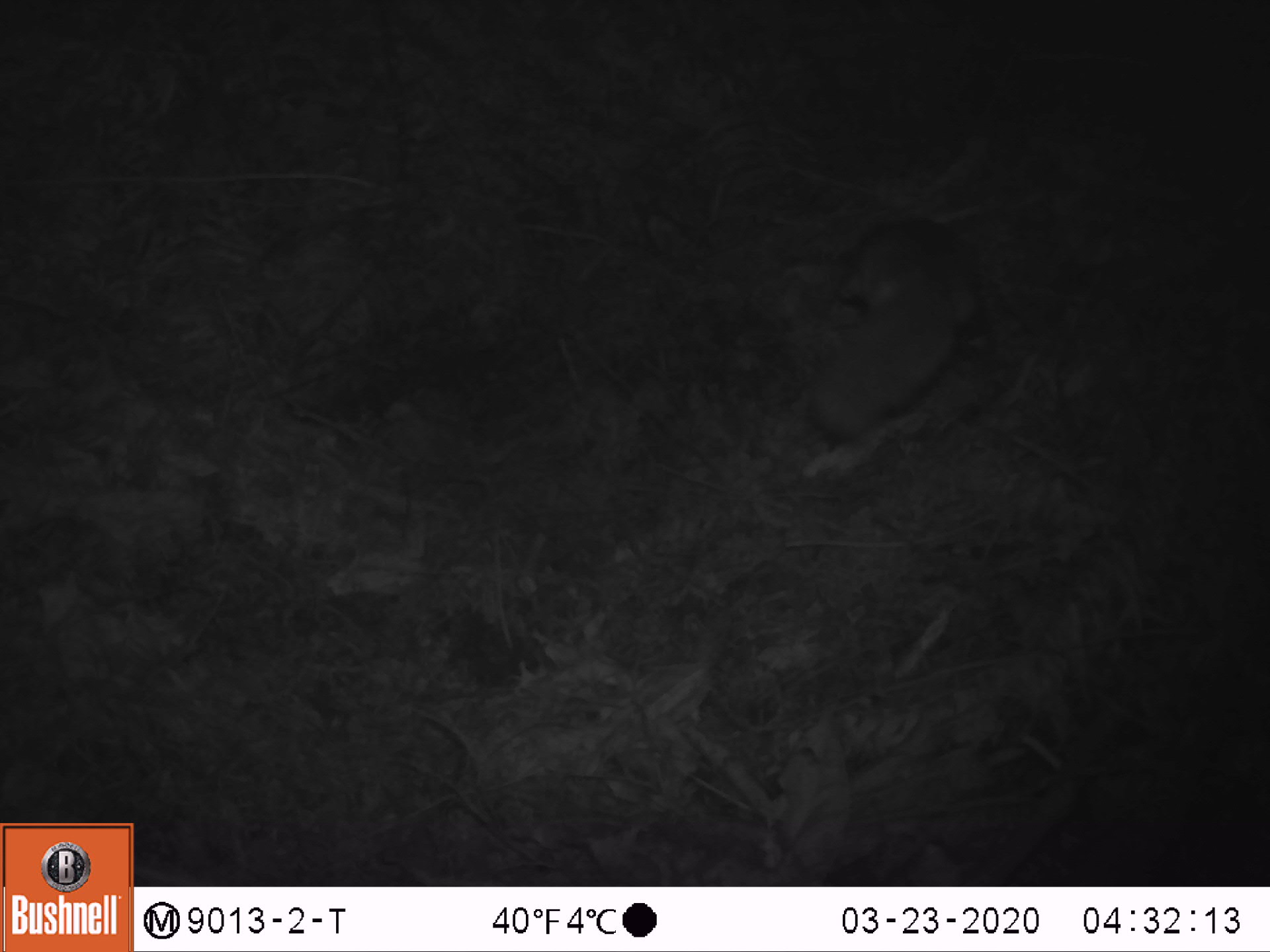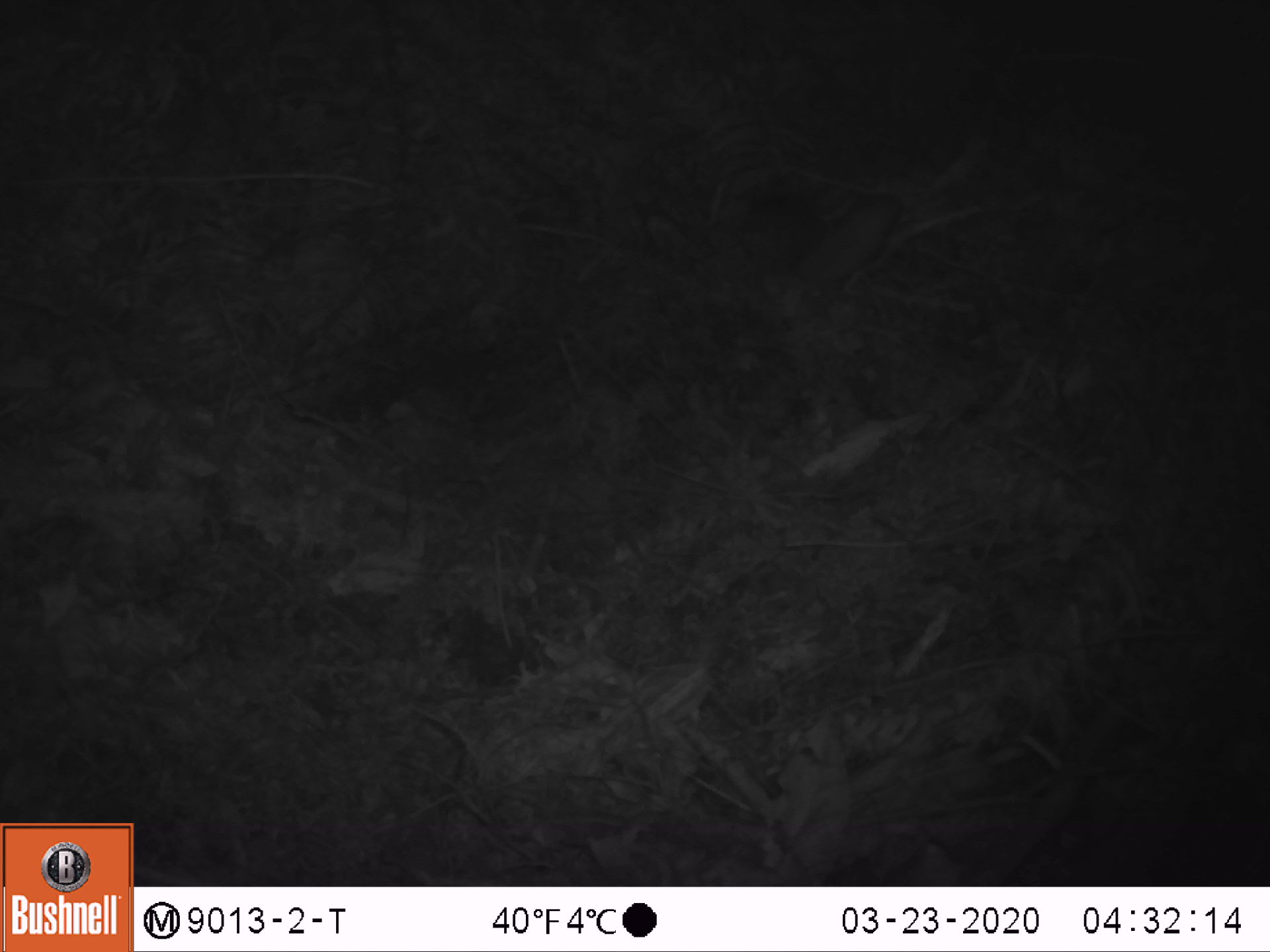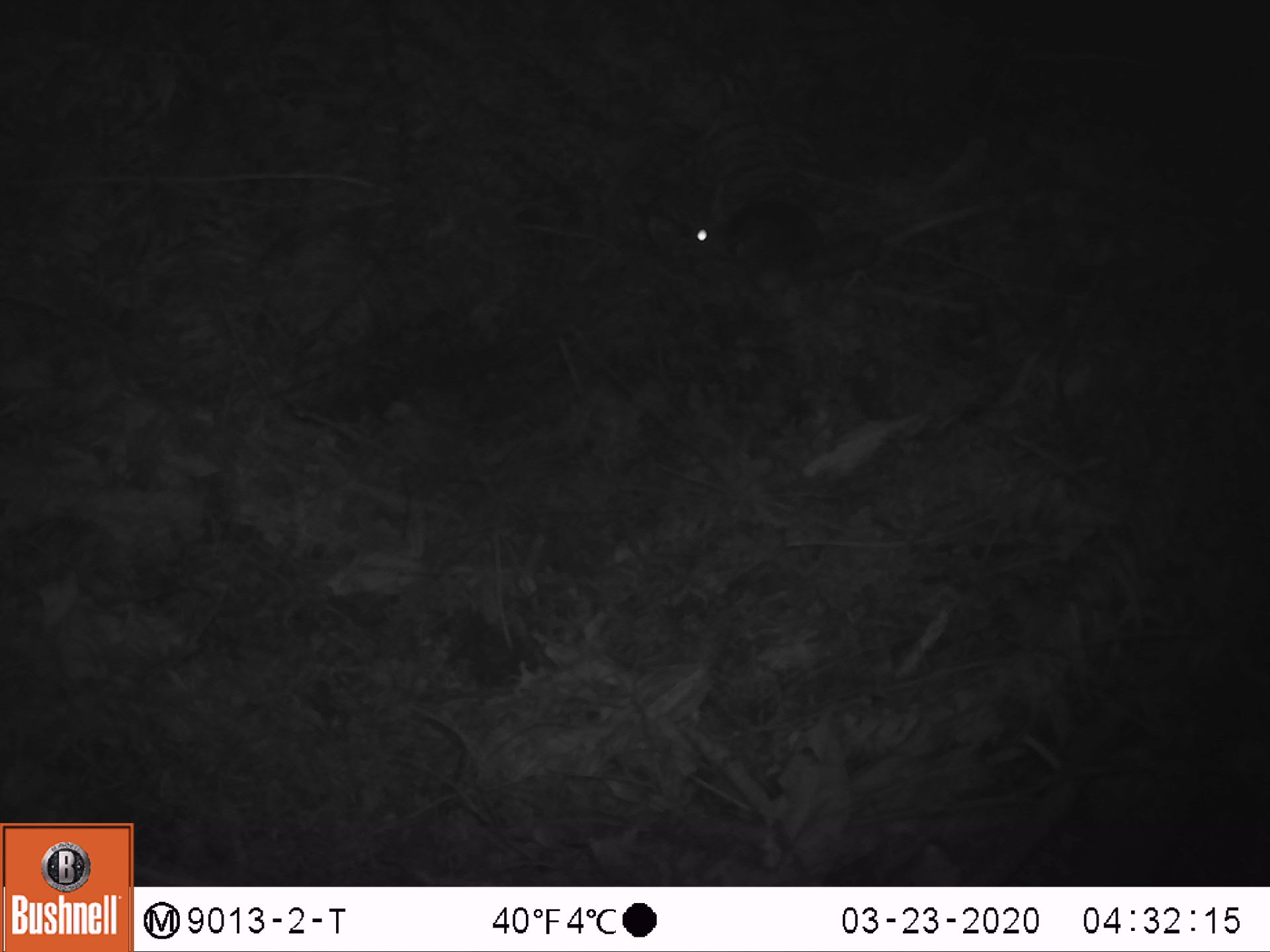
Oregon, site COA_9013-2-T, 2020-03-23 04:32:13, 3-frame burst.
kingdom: Animalia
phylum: Chordata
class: Mammalia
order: Rodentia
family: Sciuridae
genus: Glaucomys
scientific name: Glaucomys oregonensis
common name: humboldt's flying squirrel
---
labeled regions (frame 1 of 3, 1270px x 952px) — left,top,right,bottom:
humboldt's flying squirrel: 794,196,995,454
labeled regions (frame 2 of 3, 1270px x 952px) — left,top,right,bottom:
humboldt's flying squirrel: 720,176,915,308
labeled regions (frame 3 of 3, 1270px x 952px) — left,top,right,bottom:
humboldt's flying squirrel: 675,189,888,294